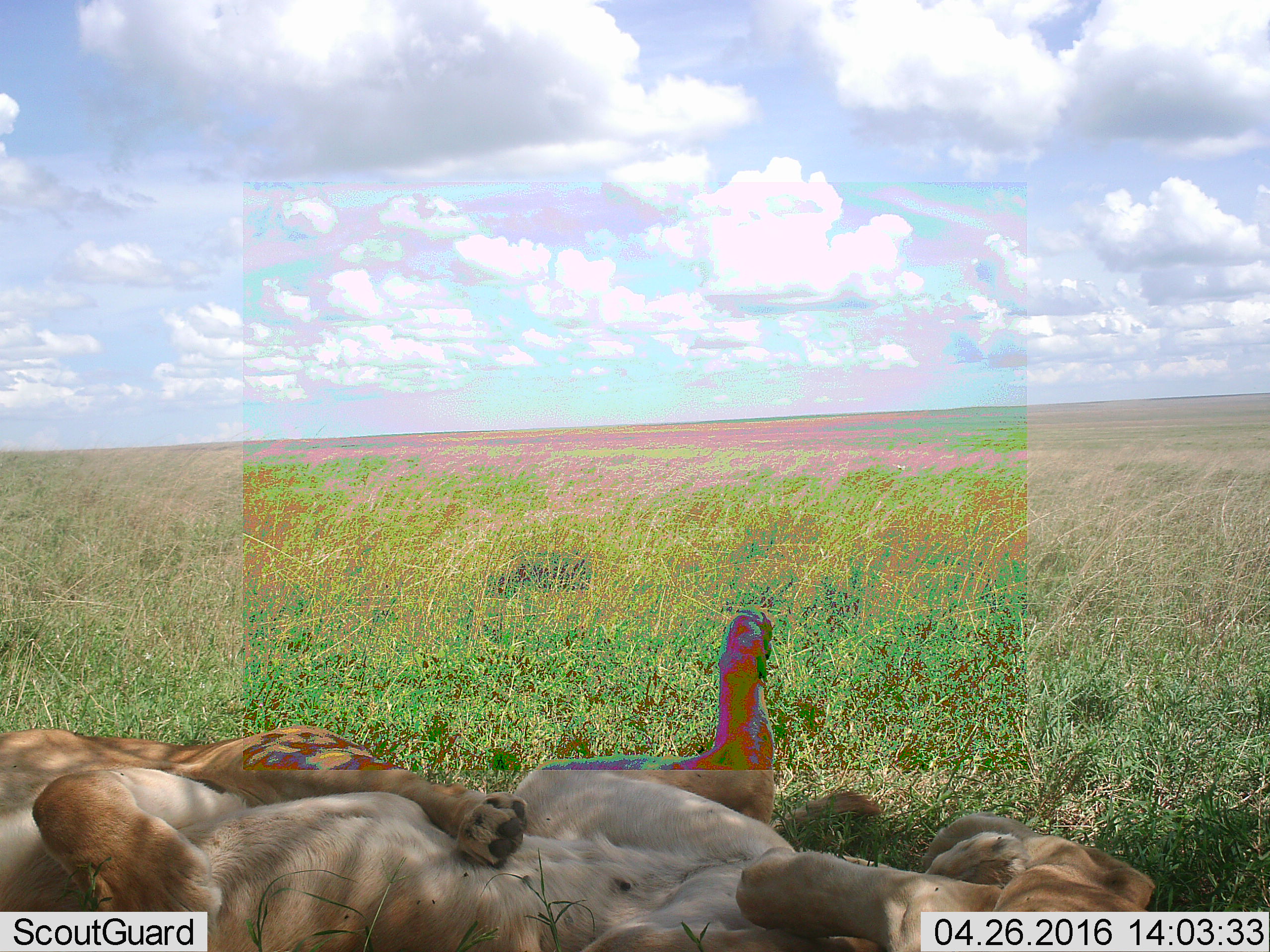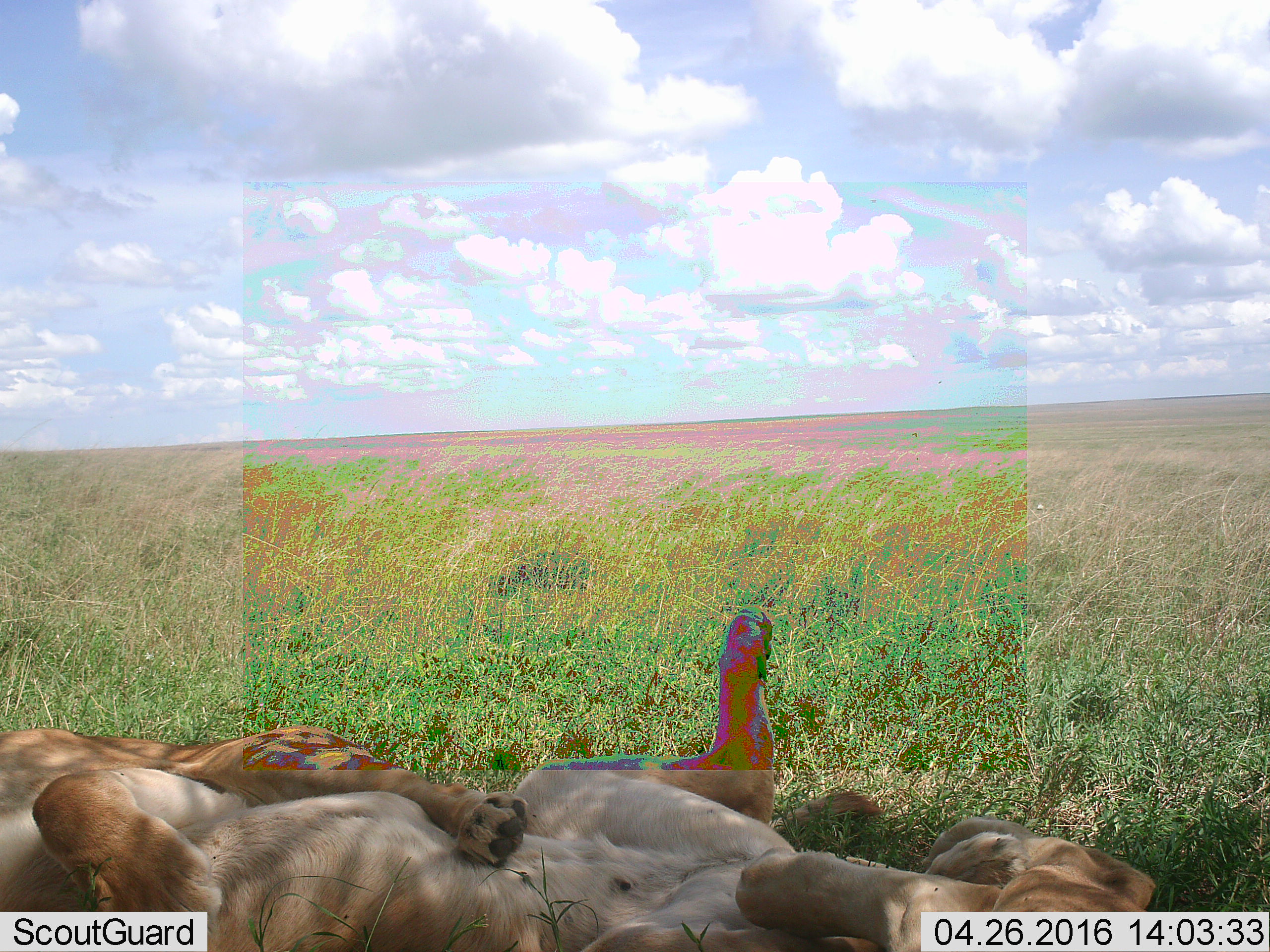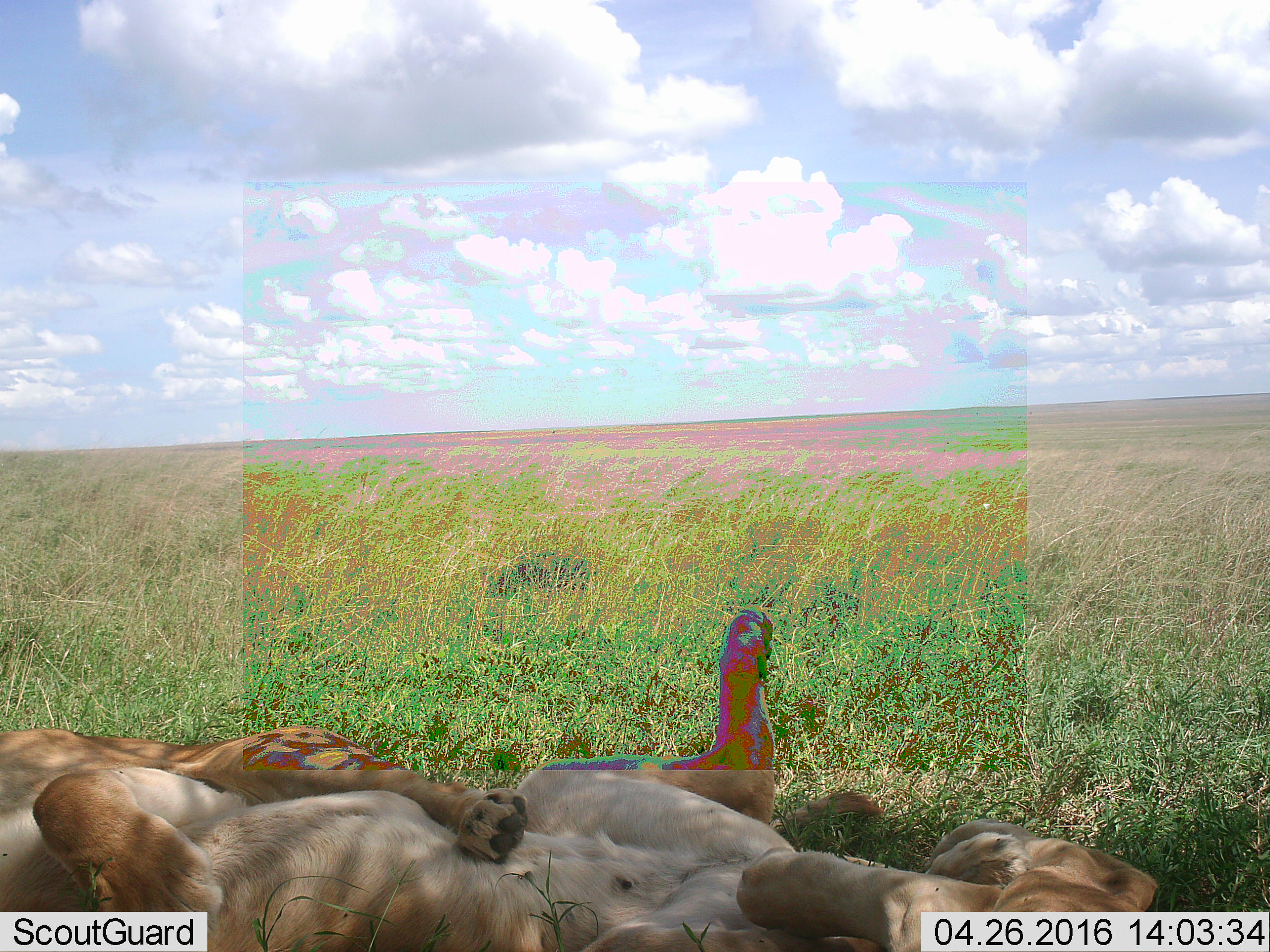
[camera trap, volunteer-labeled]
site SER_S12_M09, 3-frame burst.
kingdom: Animalia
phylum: Chordata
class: Mammalia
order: Carnivora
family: Felidae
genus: Panthera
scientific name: Panthera leo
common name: lion female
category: lionfemale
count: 3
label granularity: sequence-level